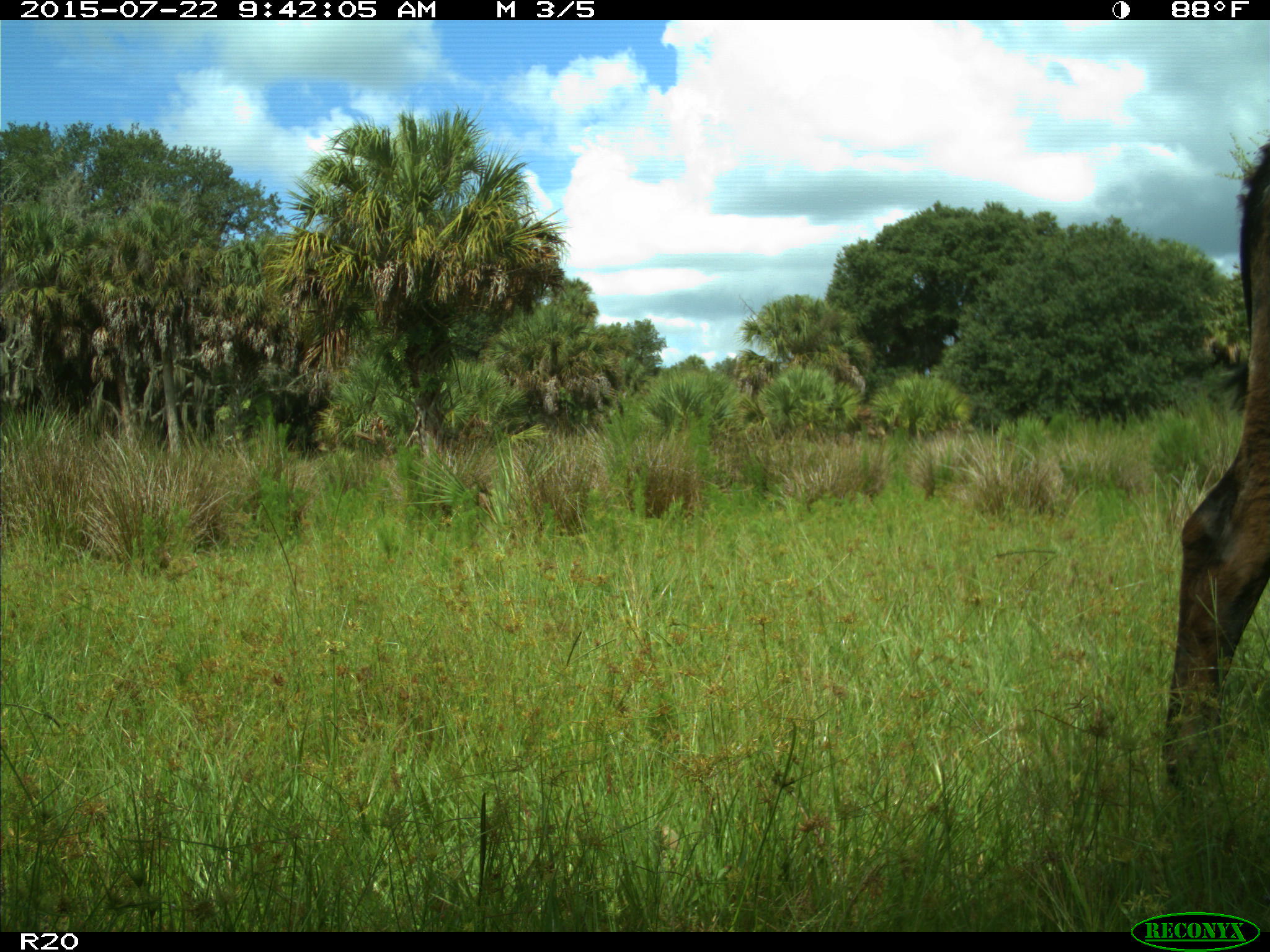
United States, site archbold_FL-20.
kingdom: Animalia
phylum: Chordata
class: Mammalia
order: Artiodactyla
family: Bovidae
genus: Bos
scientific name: Bos taurus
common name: domestic cow